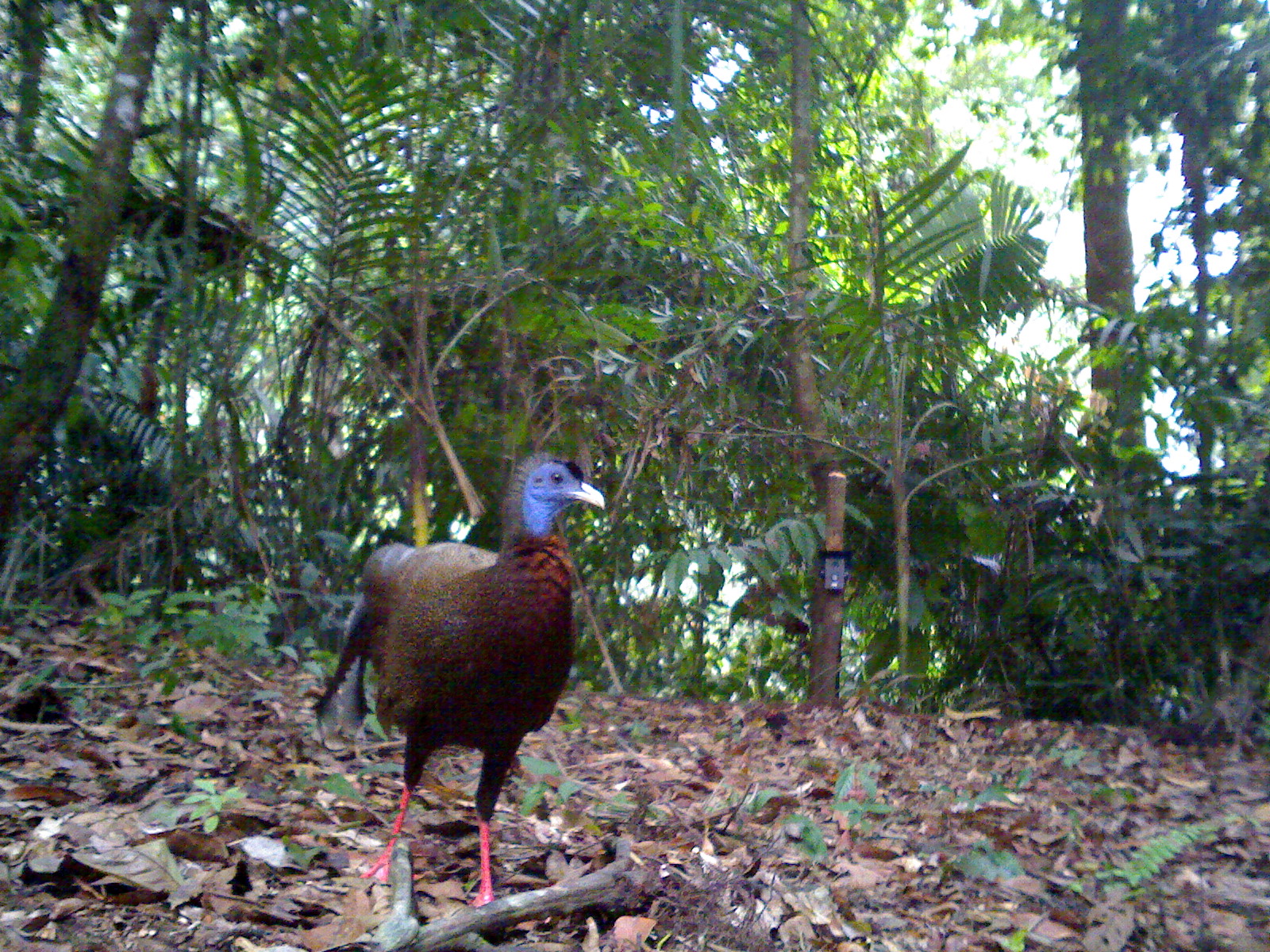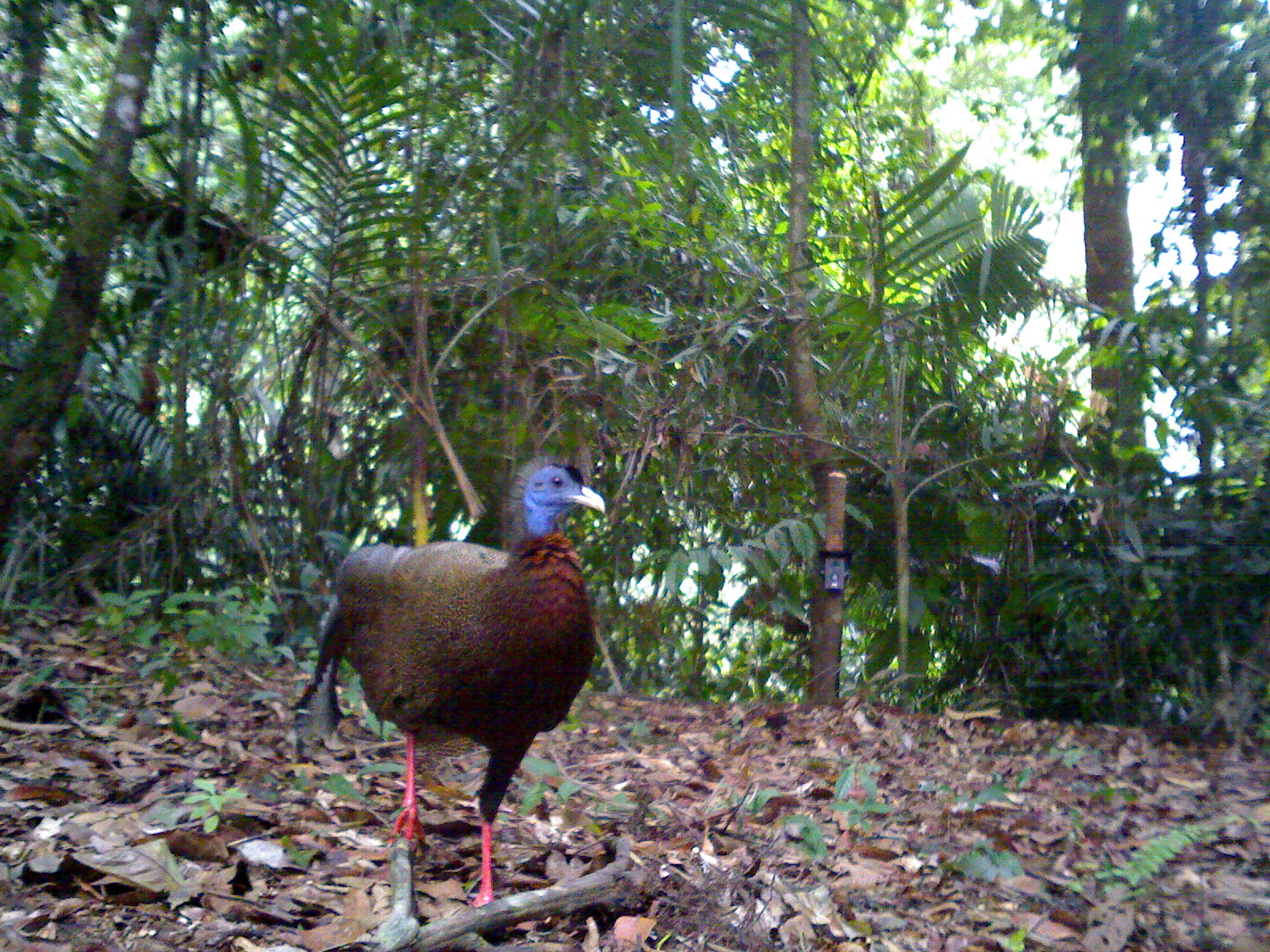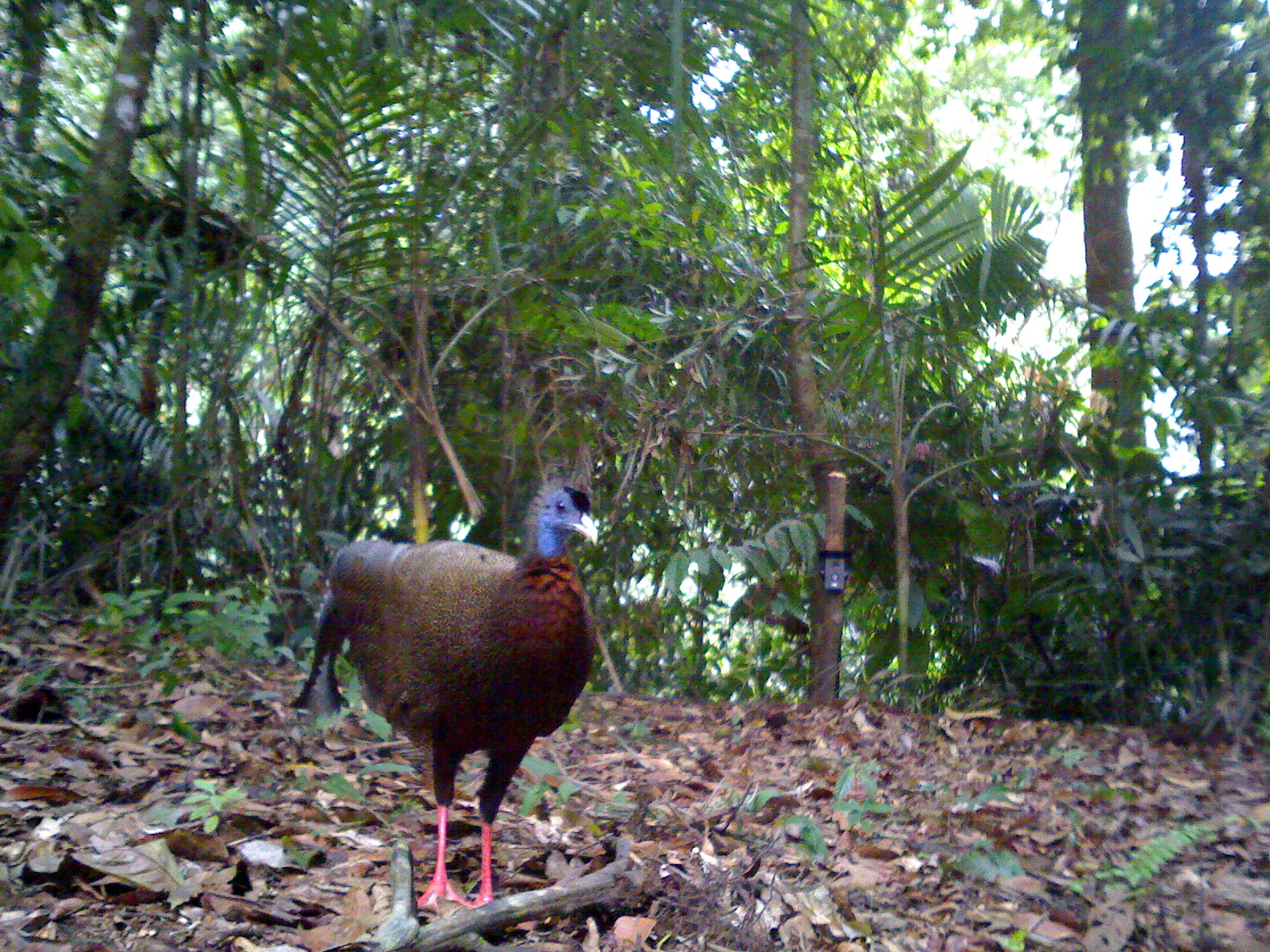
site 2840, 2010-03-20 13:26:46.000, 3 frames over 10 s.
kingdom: Animalia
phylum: Chordata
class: Aves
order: Galliformes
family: Phasianidae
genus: Argusianus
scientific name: Argusianus argus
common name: great argus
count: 1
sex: female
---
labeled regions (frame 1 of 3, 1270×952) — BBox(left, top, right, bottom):
argusianus argus: BBox(303, 452, 605, 911)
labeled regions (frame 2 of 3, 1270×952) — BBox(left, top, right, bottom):
argusianus argus: BBox(286, 456, 608, 904)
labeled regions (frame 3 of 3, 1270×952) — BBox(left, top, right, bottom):
argusianus argus: BBox(286, 475, 598, 909)